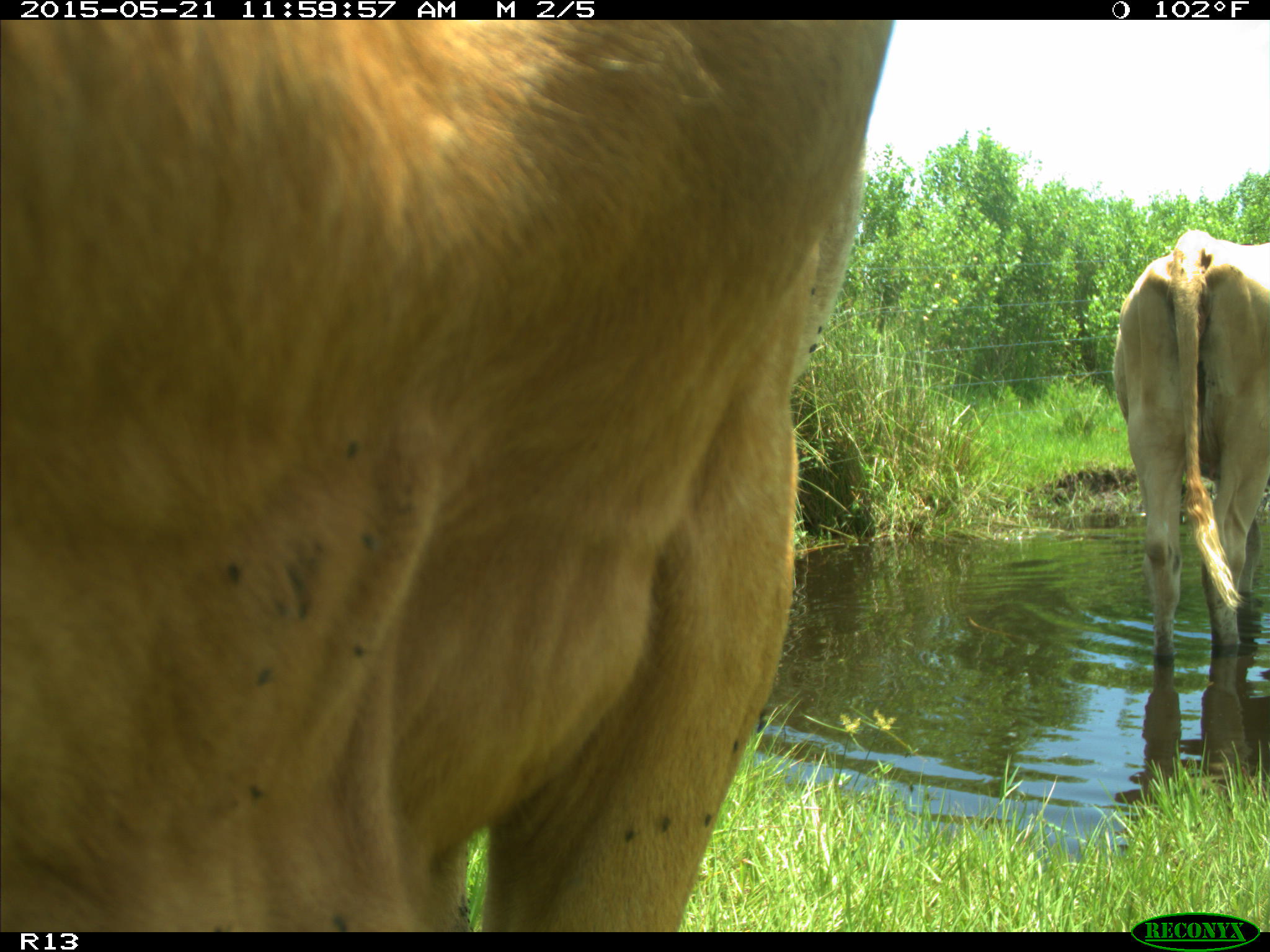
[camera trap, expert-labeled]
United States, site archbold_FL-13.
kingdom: Animalia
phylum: Chordata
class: Mammalia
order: Artiodactyla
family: Bovidae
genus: Bos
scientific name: Bos taurus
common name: domestic cow